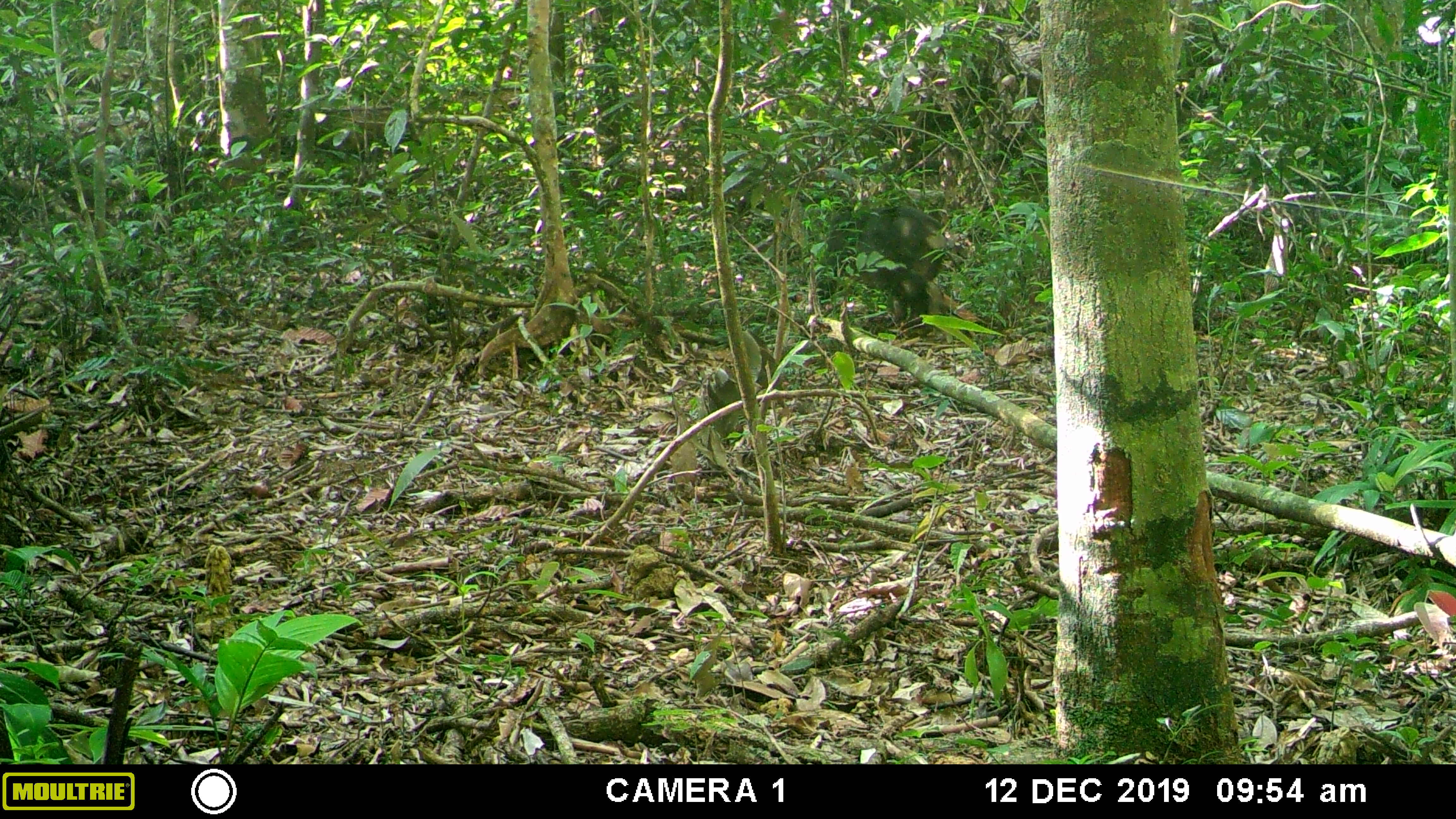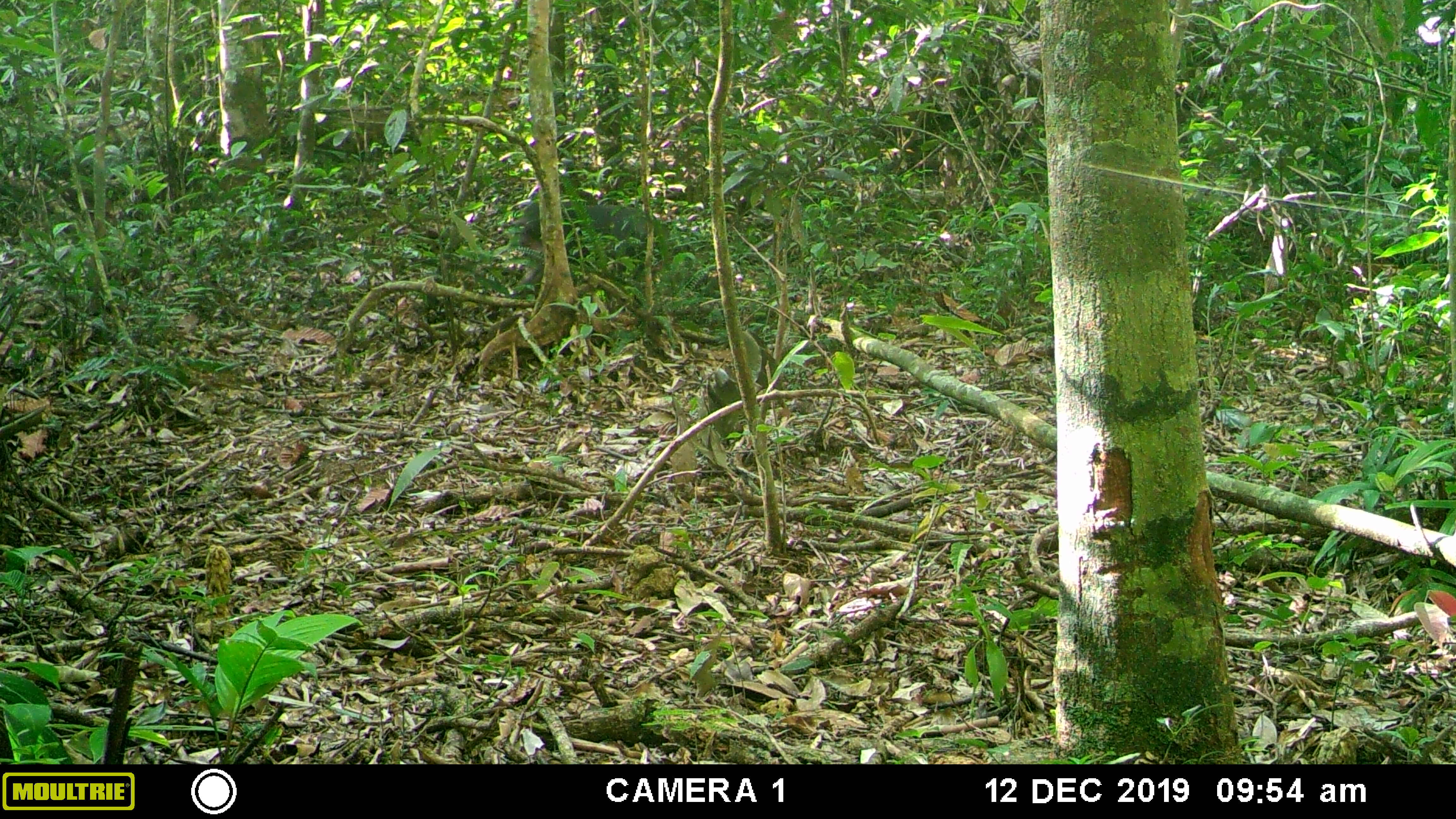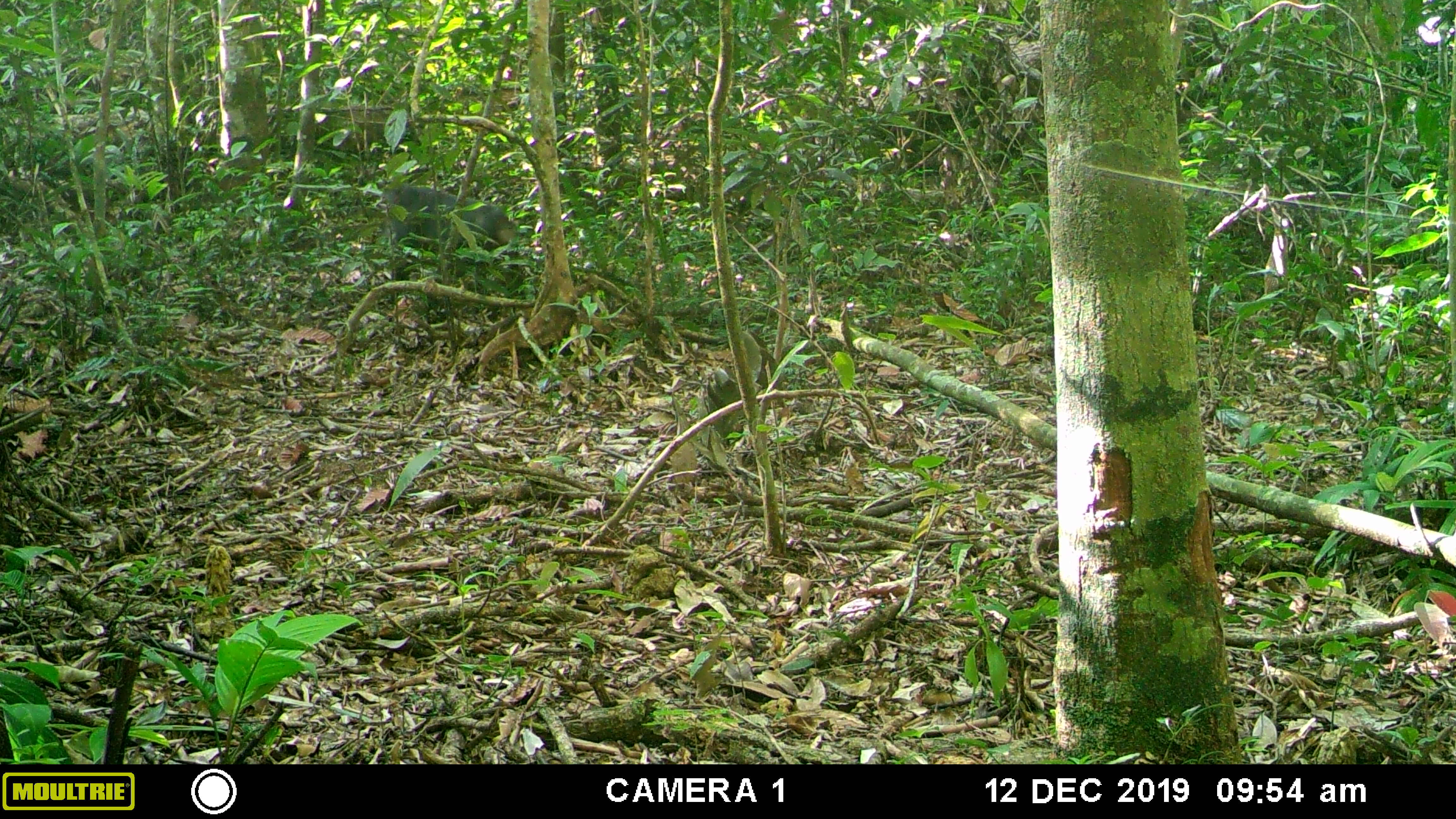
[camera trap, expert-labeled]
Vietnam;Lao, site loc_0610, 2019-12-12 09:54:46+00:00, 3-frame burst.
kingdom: Animalia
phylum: Chordata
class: Mammalia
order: Primates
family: Cercopithecidae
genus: Macaca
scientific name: Macaca arctoides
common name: stump-tailed macaque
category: stump tailed macaque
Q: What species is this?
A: Stump tailed macaque (stump-tailed macaque) (Macaca arctoides).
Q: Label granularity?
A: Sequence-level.